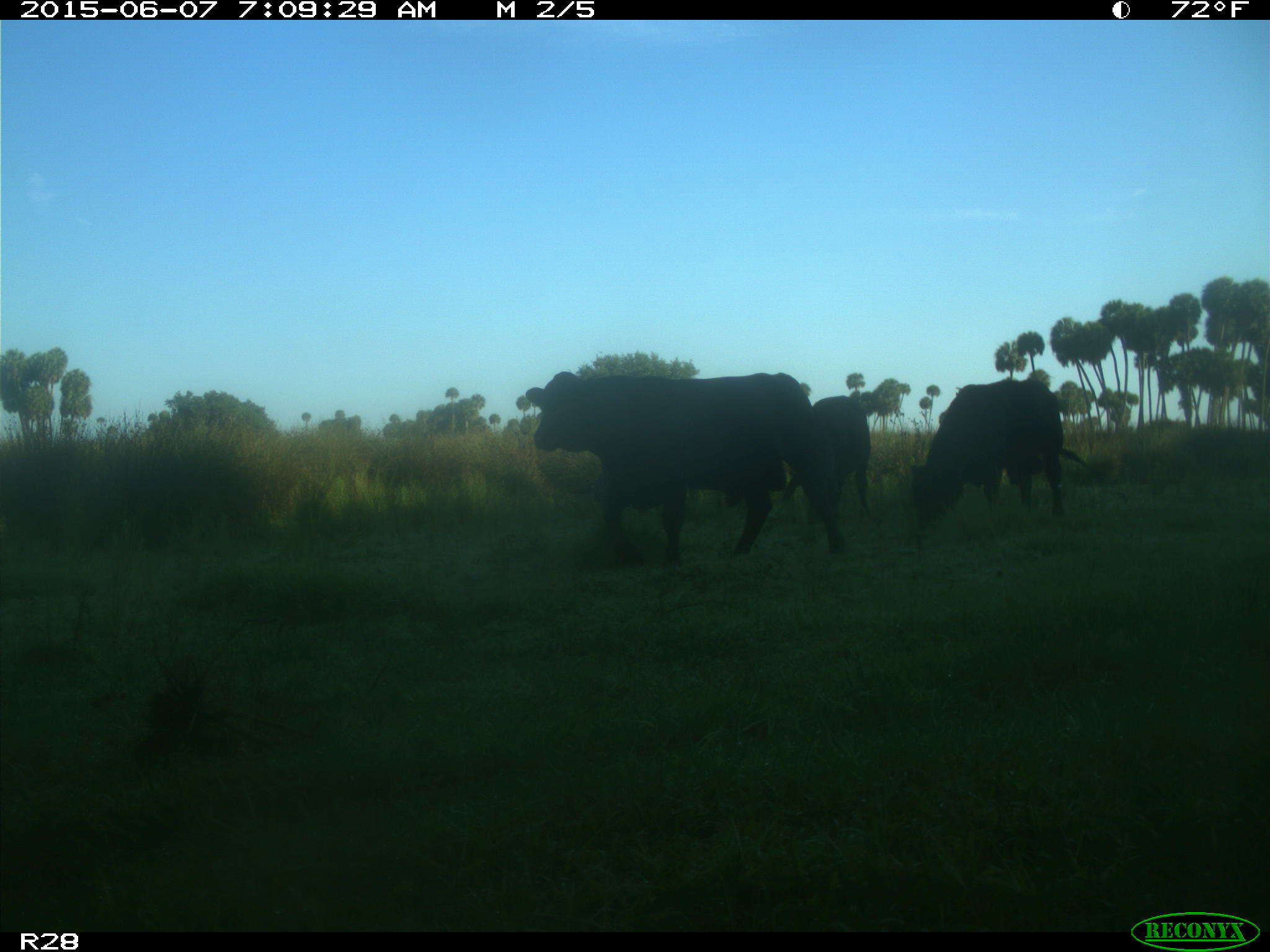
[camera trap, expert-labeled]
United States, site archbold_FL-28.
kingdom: Animalia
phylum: Chordata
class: Mammalia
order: Artiodactyla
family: Bovidae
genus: Bos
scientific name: Bos taurus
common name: domestic cow